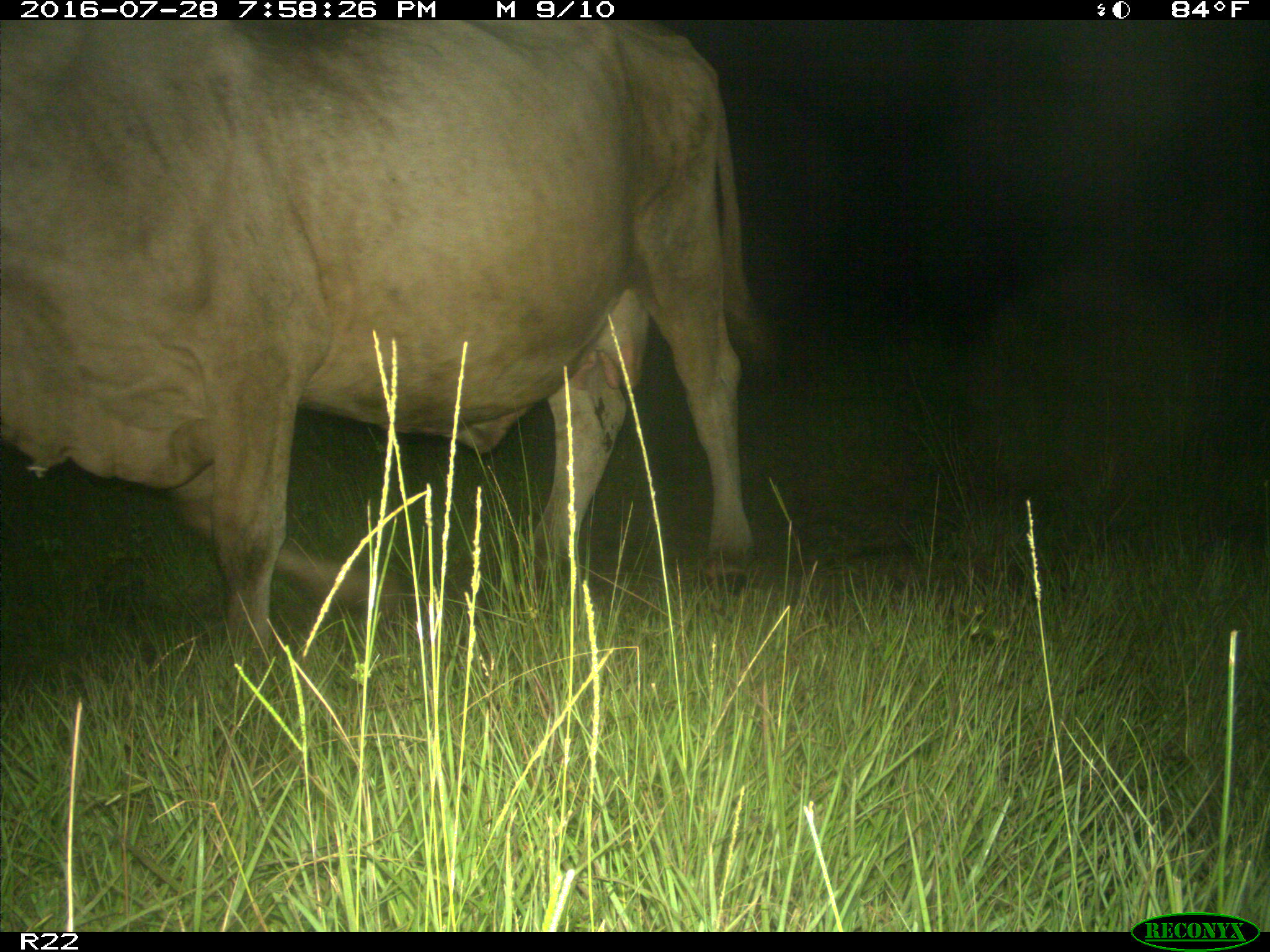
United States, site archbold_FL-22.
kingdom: Animalia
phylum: Chordata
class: Mammalia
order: Artiodactyla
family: Bovidae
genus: Bos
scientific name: Bos taurus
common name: domestic cow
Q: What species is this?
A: Bos taurus (domestic cow).